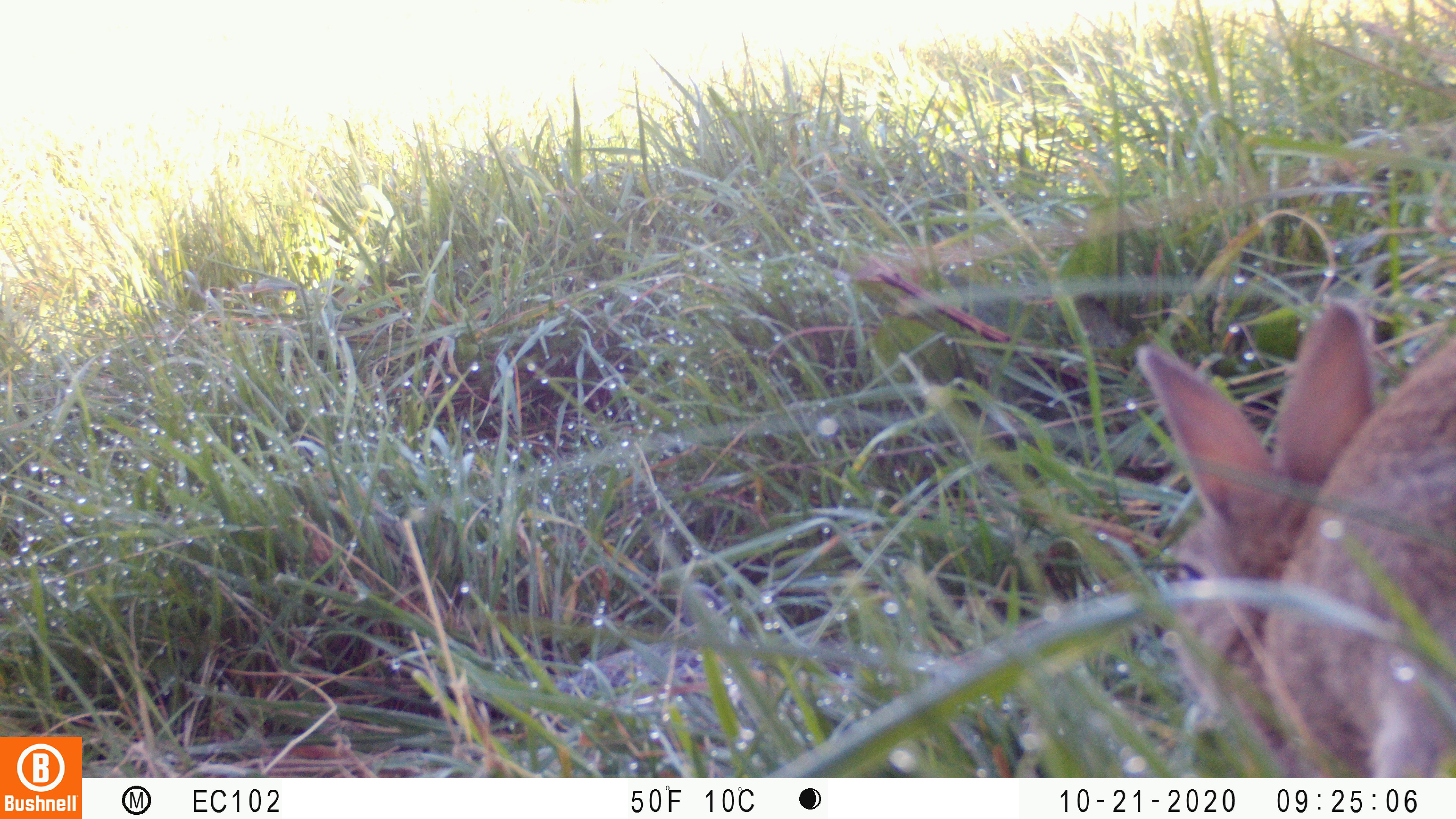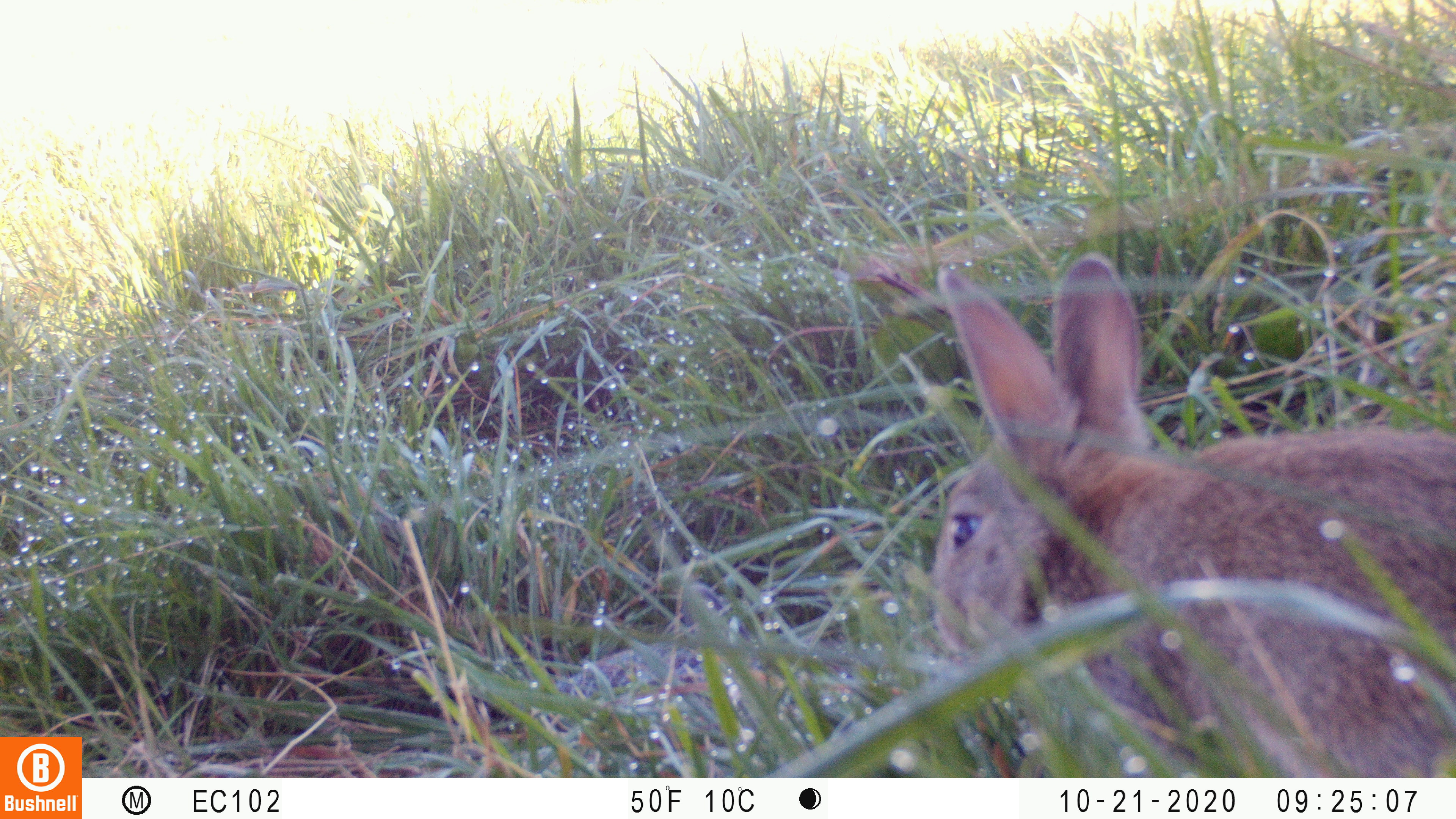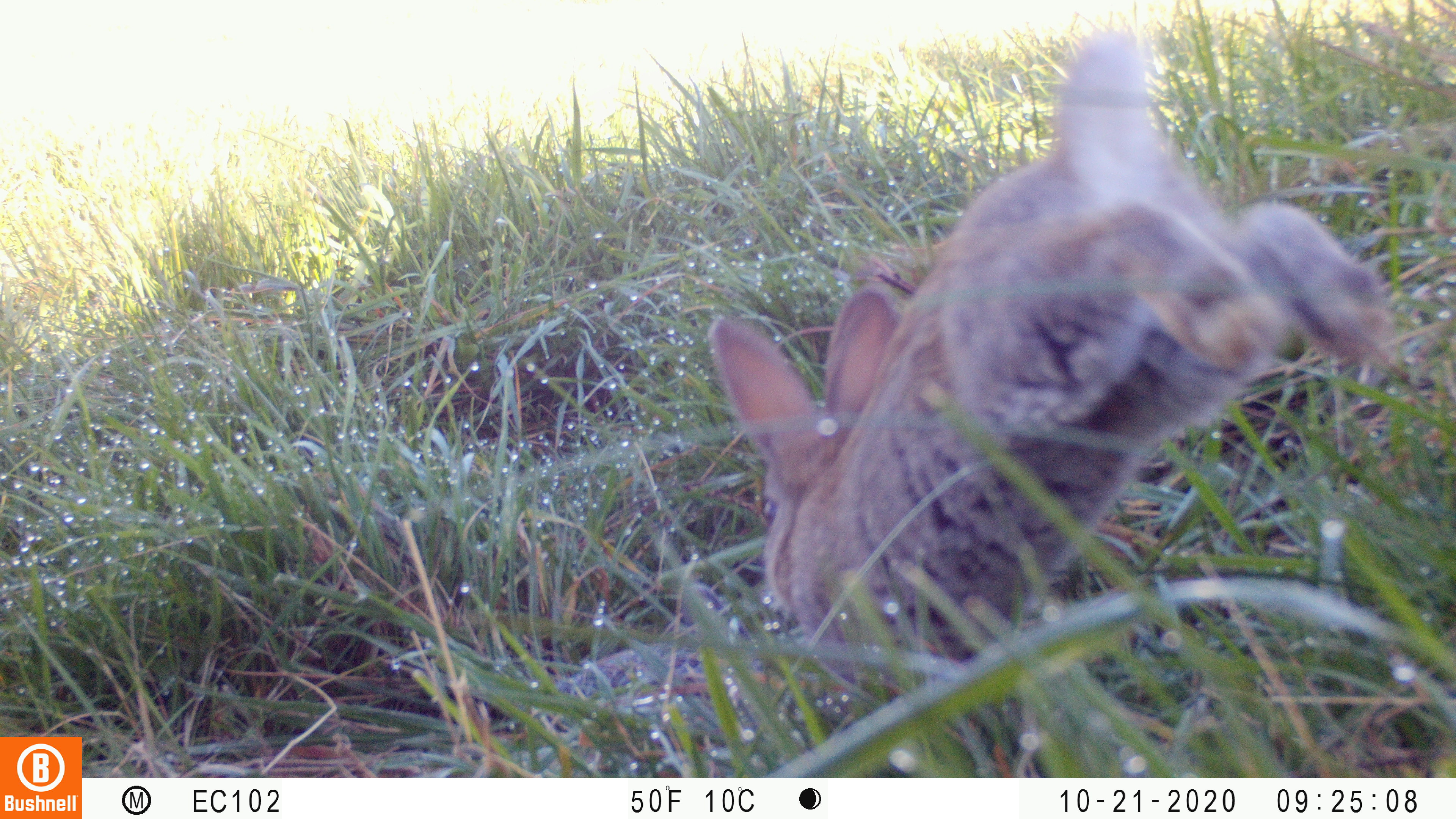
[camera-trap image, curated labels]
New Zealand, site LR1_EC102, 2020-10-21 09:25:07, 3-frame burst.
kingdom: Animalia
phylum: Chordata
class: Mammalia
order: Lagomorpha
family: Leporidae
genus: Oryctolagus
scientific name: Oryctolagus cuniculus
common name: european rabbit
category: rabbit